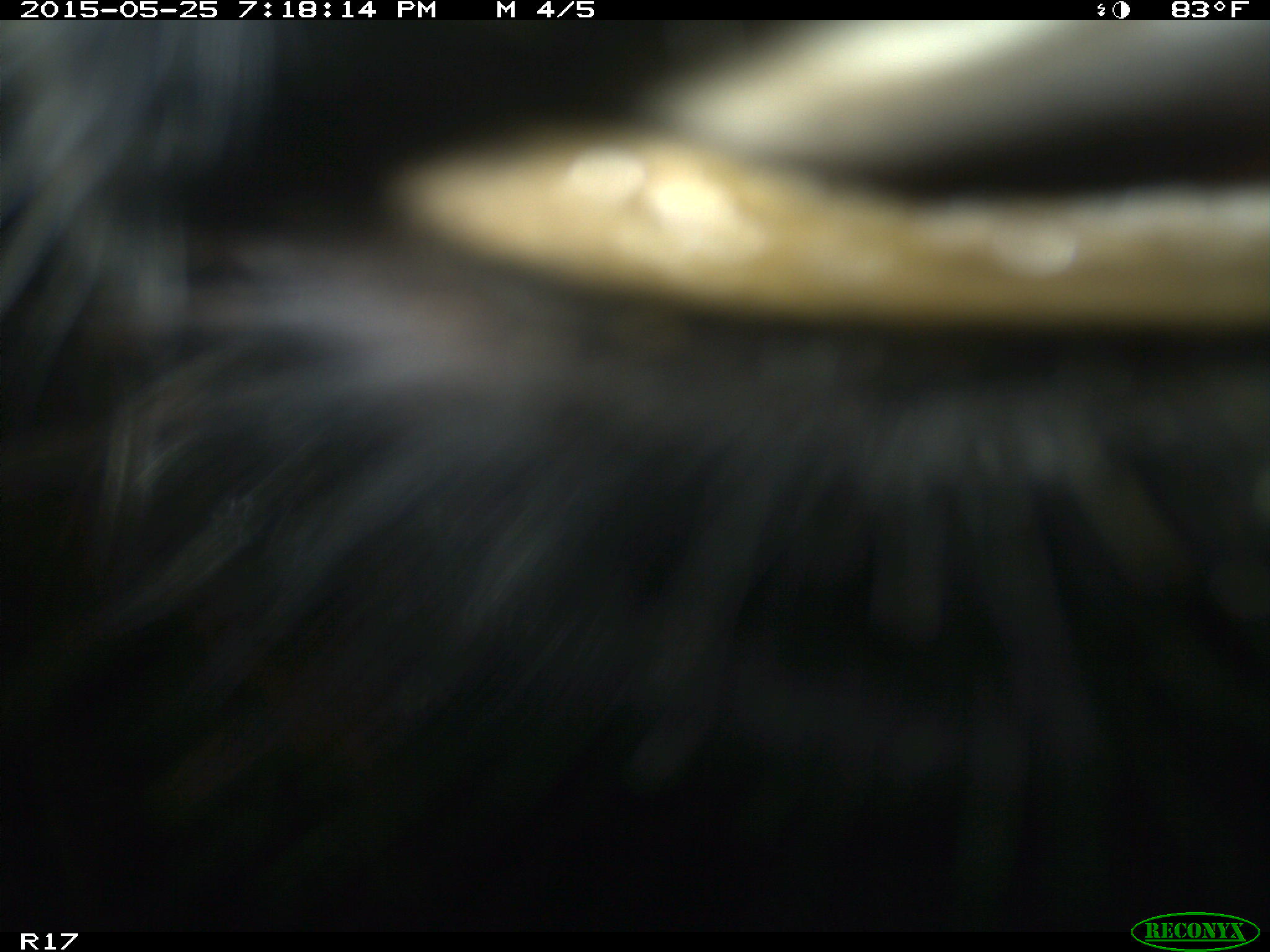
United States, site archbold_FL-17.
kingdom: Animalia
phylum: Chordata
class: Mammalia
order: Artiodactyla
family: Bovidae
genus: Bos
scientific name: Bos taurus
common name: domestic cow